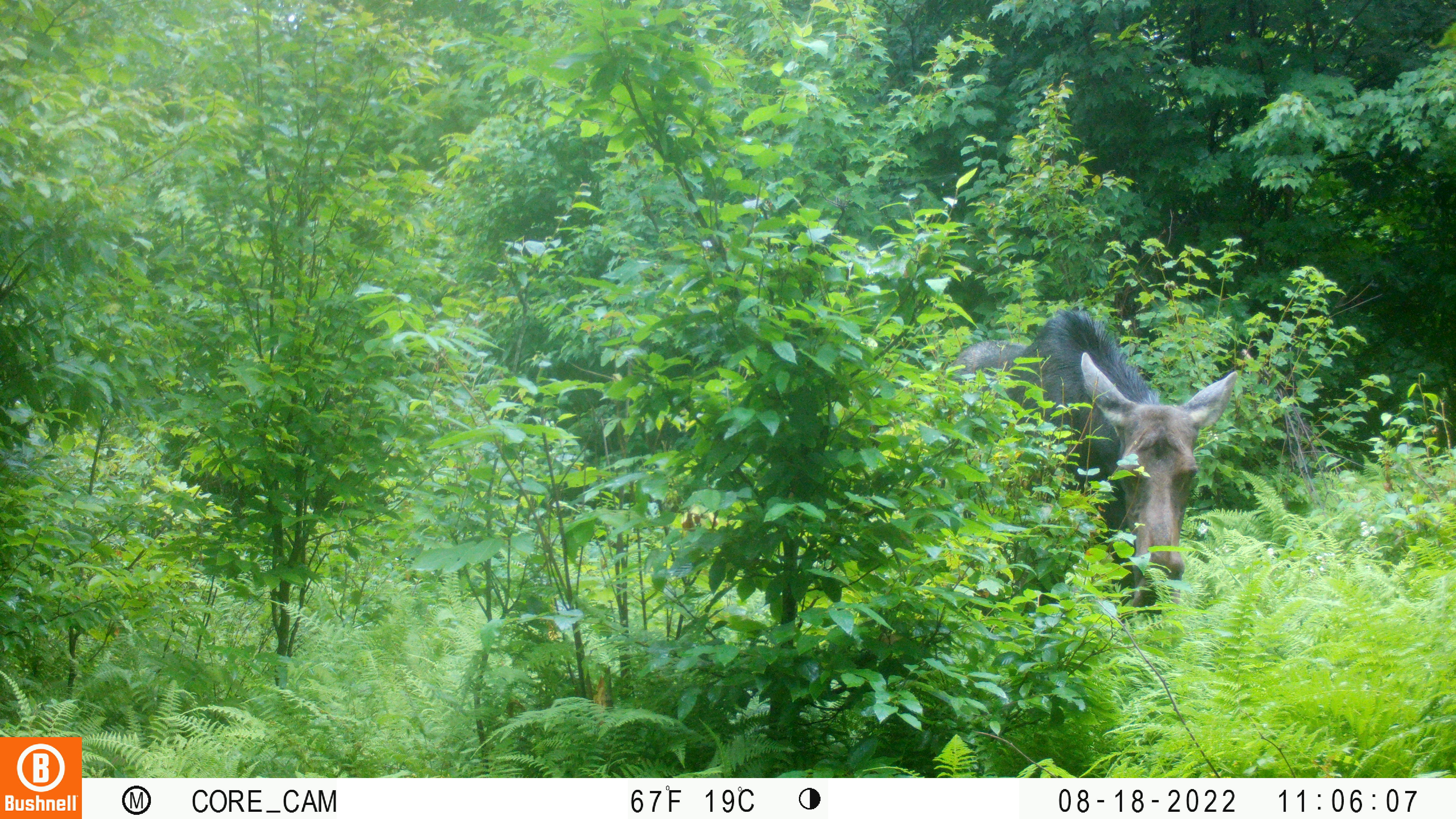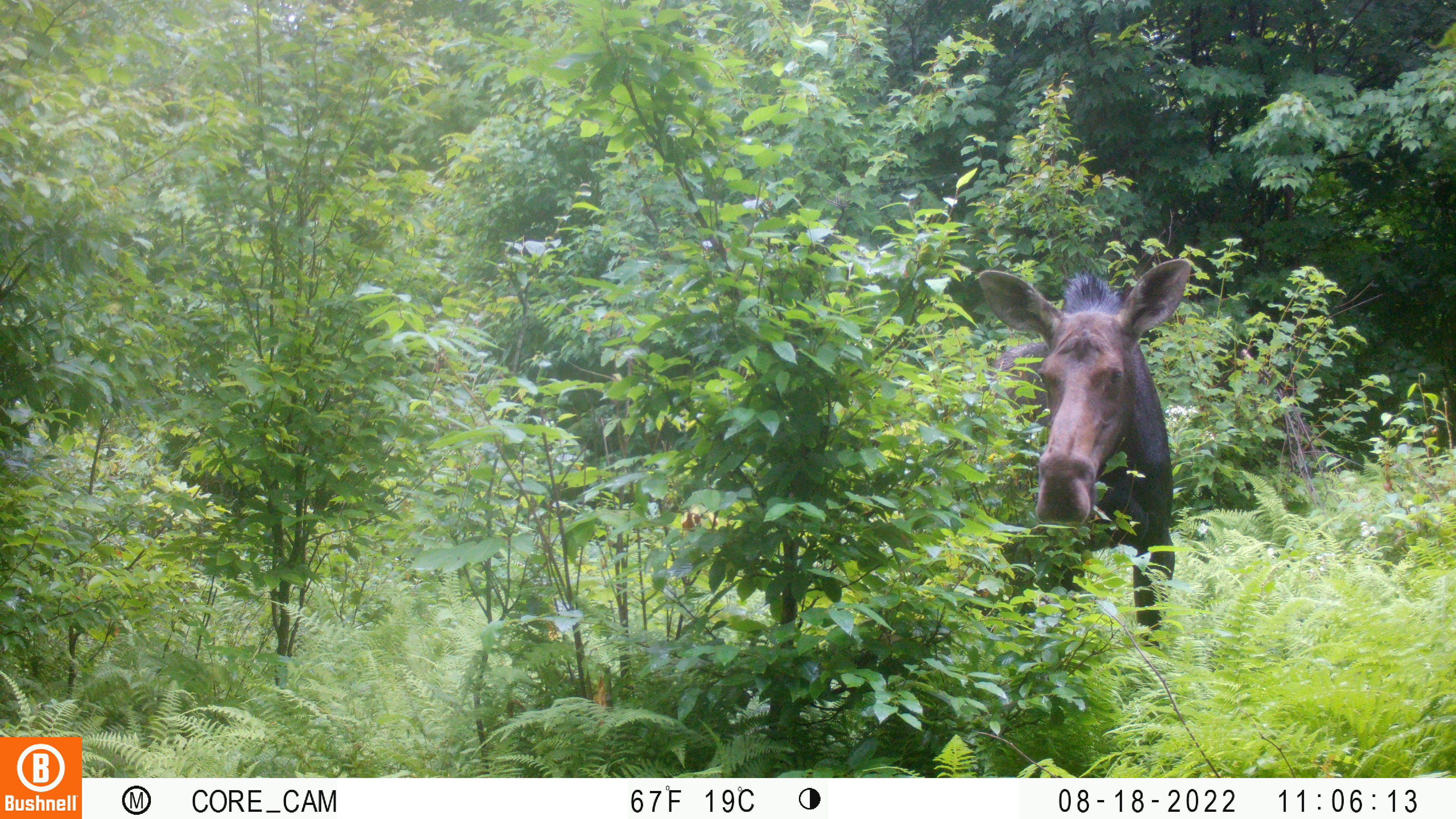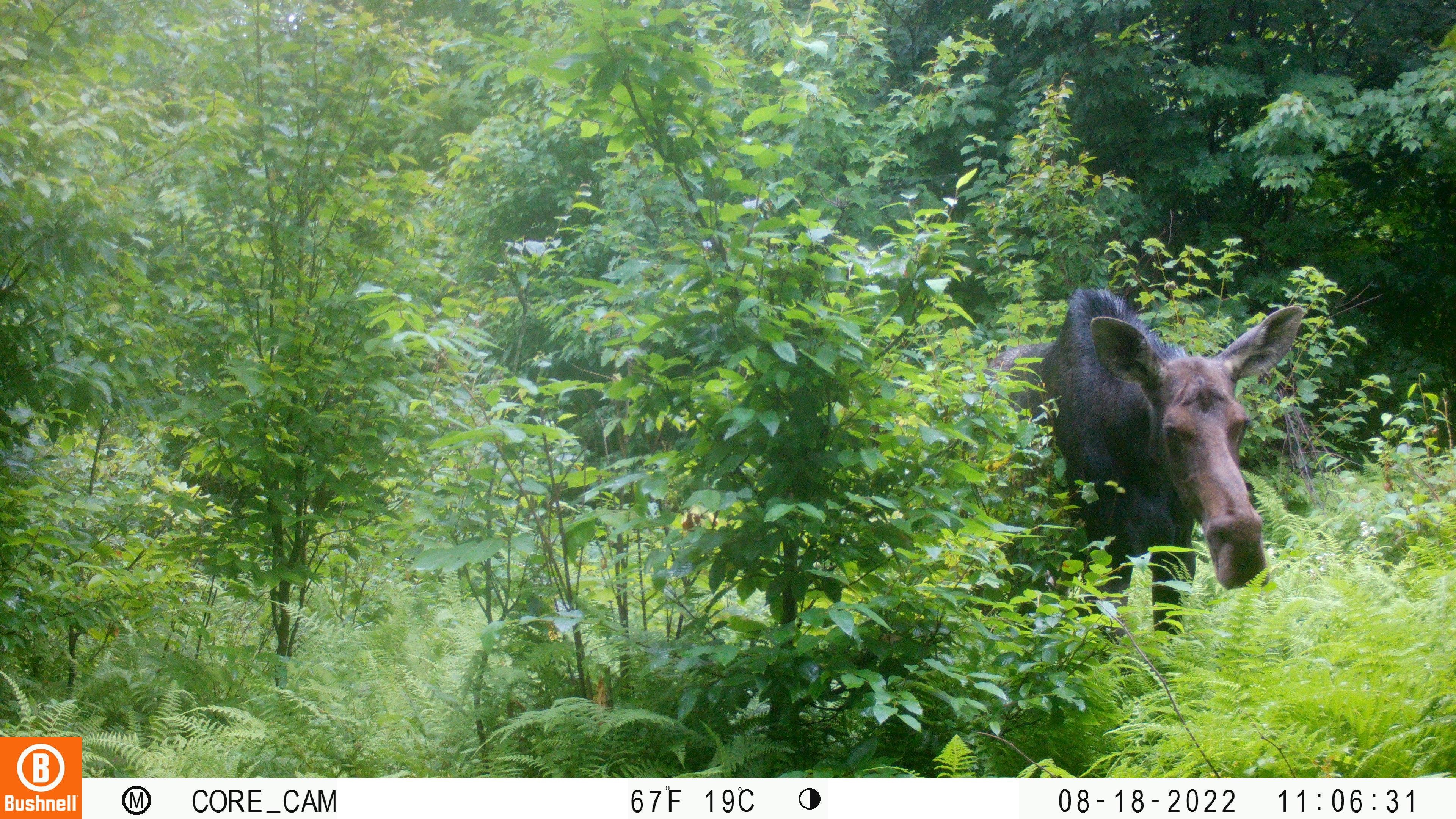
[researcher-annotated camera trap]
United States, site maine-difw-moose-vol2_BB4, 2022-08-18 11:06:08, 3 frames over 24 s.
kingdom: Animalia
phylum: Chordata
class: Mammalia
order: Artiodactyla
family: Cervidae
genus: Alces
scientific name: Alces alces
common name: moose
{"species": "moose (Alces alces)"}